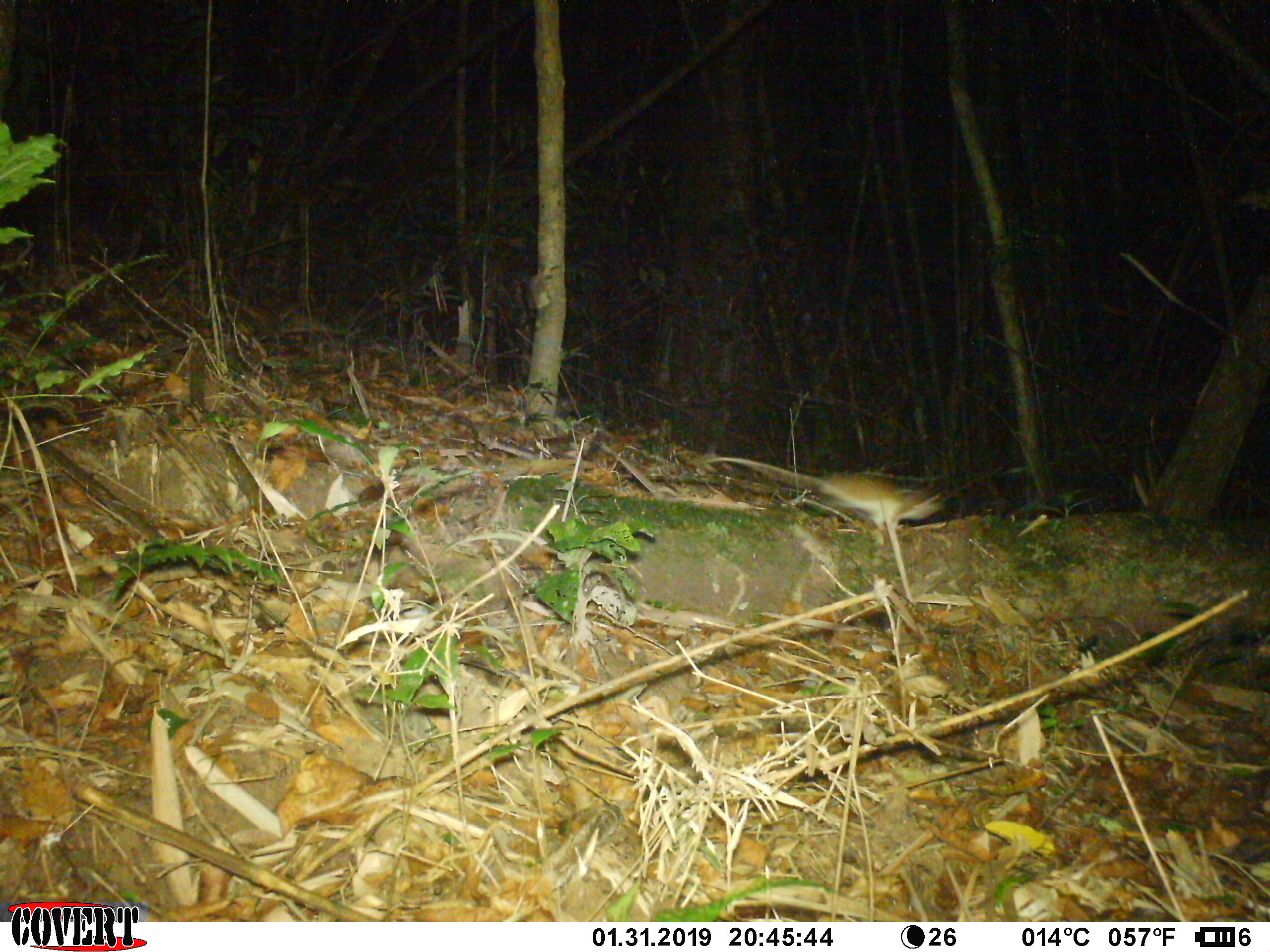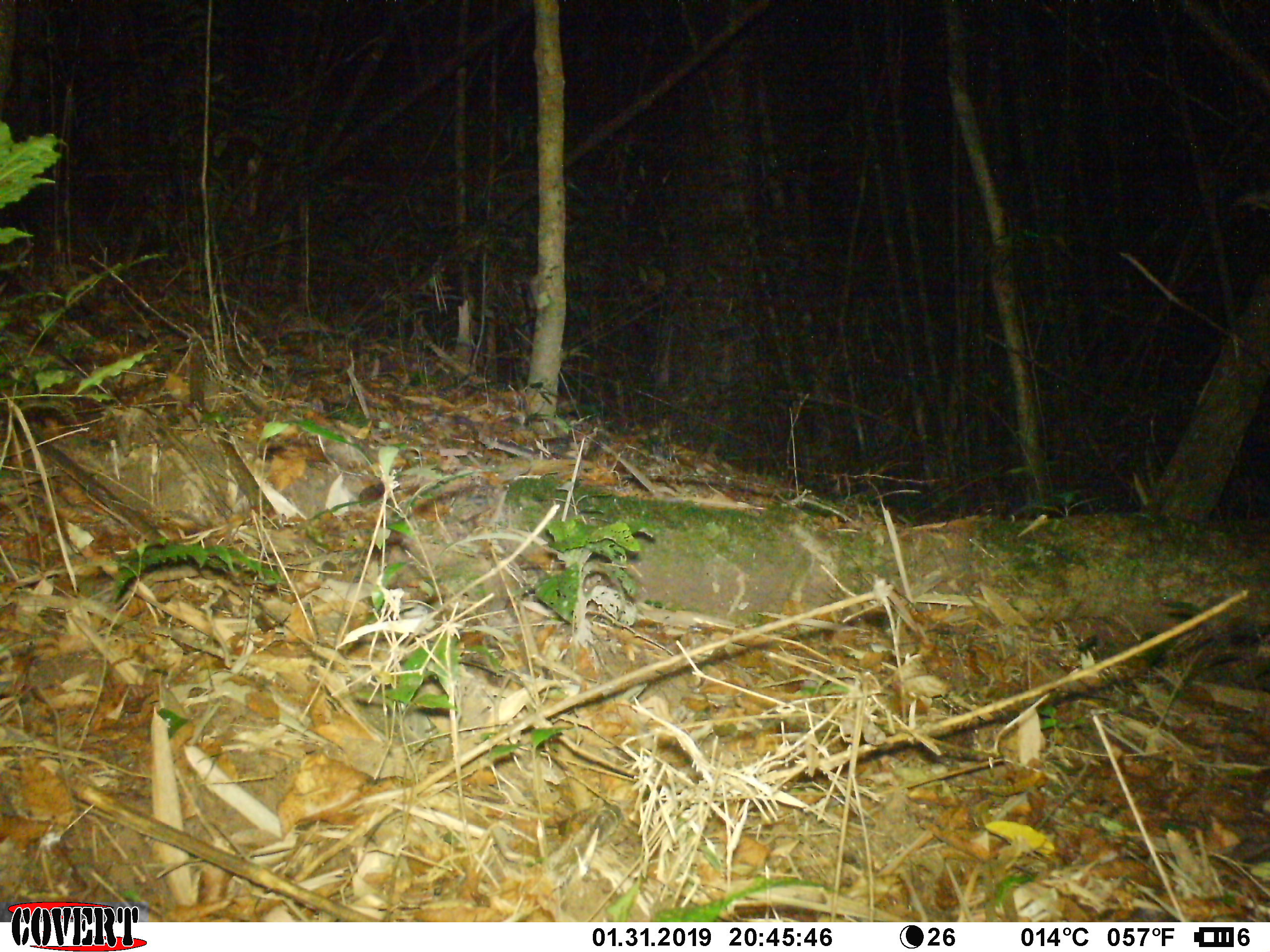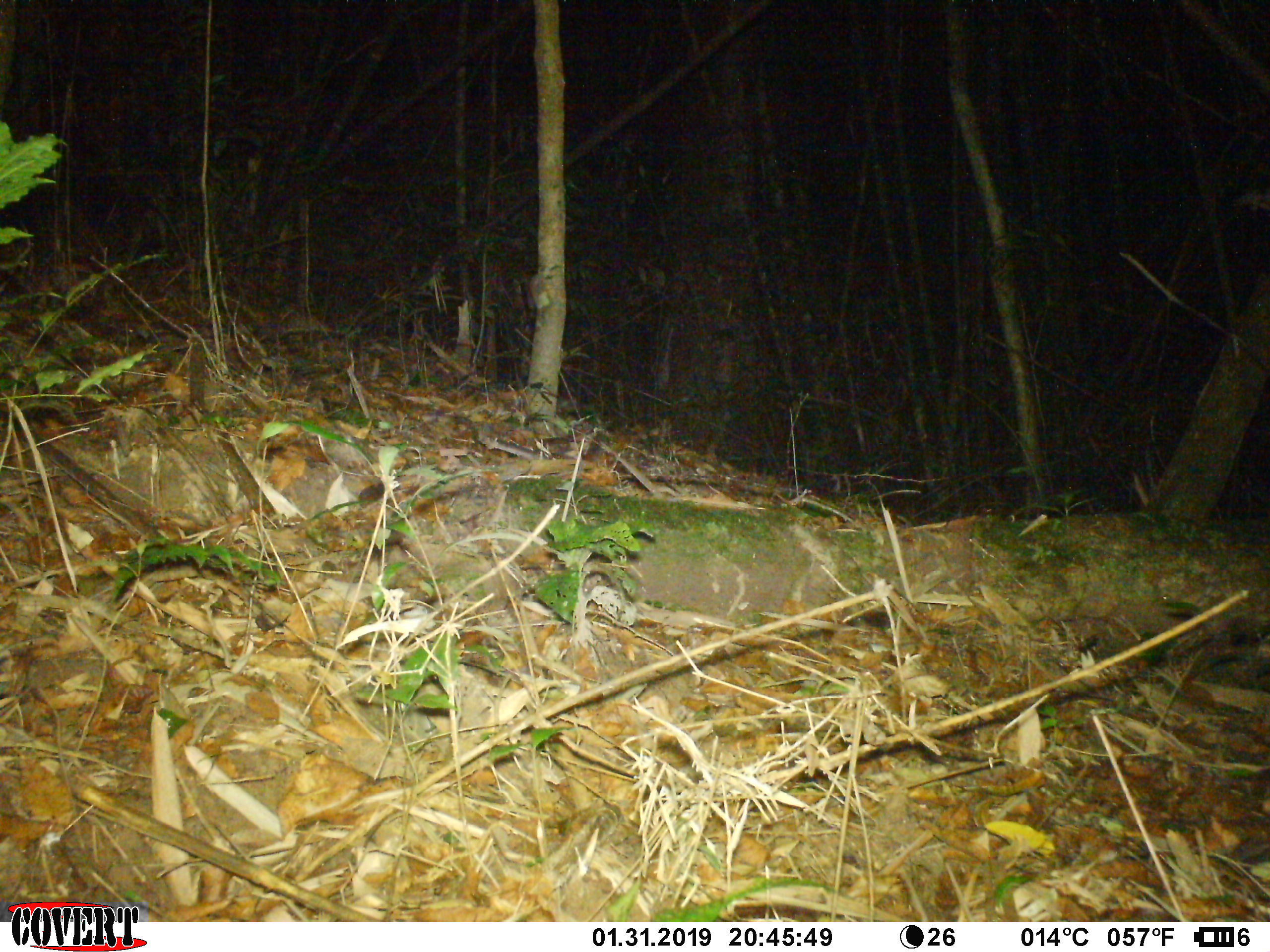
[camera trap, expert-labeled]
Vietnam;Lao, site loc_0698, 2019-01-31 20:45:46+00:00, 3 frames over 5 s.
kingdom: Animalia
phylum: Chordata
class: Mammalia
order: Rodentia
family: Muridae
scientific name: Muridae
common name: old-world mice and rats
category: unidentified murid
Unidentified murid (old-world mice and rats) (Muridae). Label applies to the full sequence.